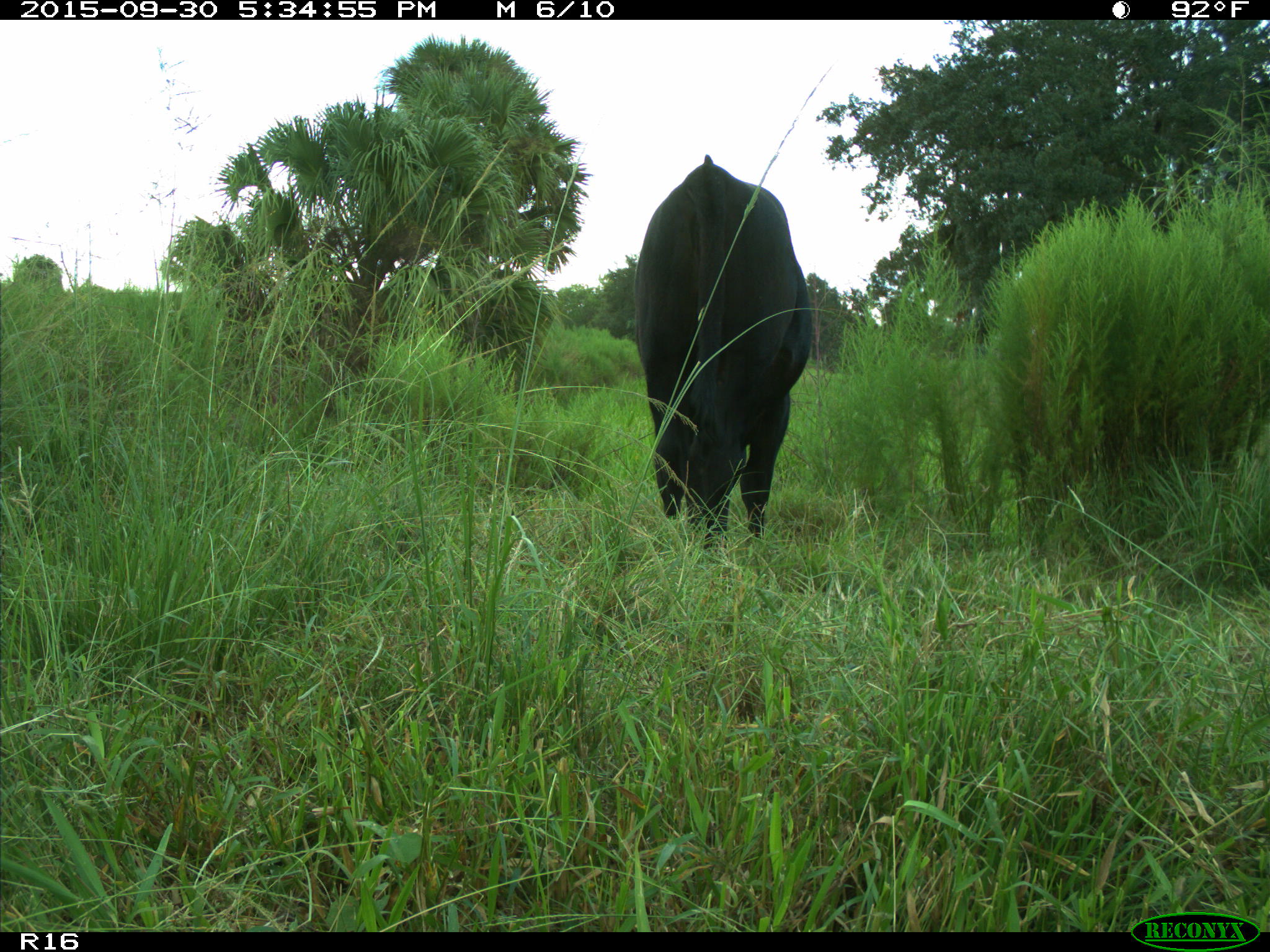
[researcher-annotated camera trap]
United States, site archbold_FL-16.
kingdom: Animalia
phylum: Chordata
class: Mammalia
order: Artiodactyla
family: Bovidae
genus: Bos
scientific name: Bos taurus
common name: domestic cow